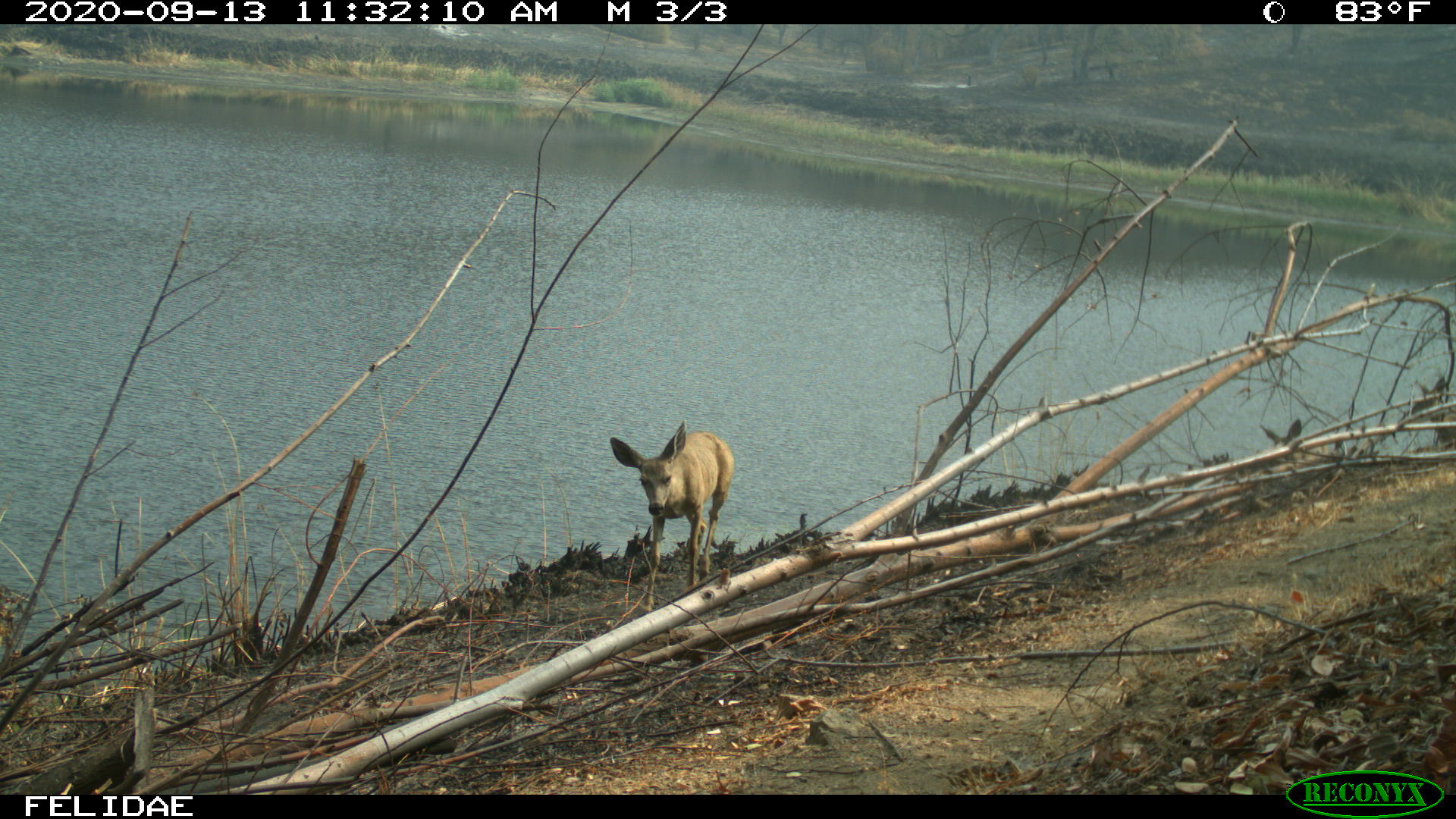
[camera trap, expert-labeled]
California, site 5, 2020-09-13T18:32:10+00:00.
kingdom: Animalia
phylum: Chordata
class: Mammalia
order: Artiodactyla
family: Cervidae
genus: Odocoileus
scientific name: Odocoileus hemionus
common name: mule deer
Mule deer (Odocoileus hemionus).